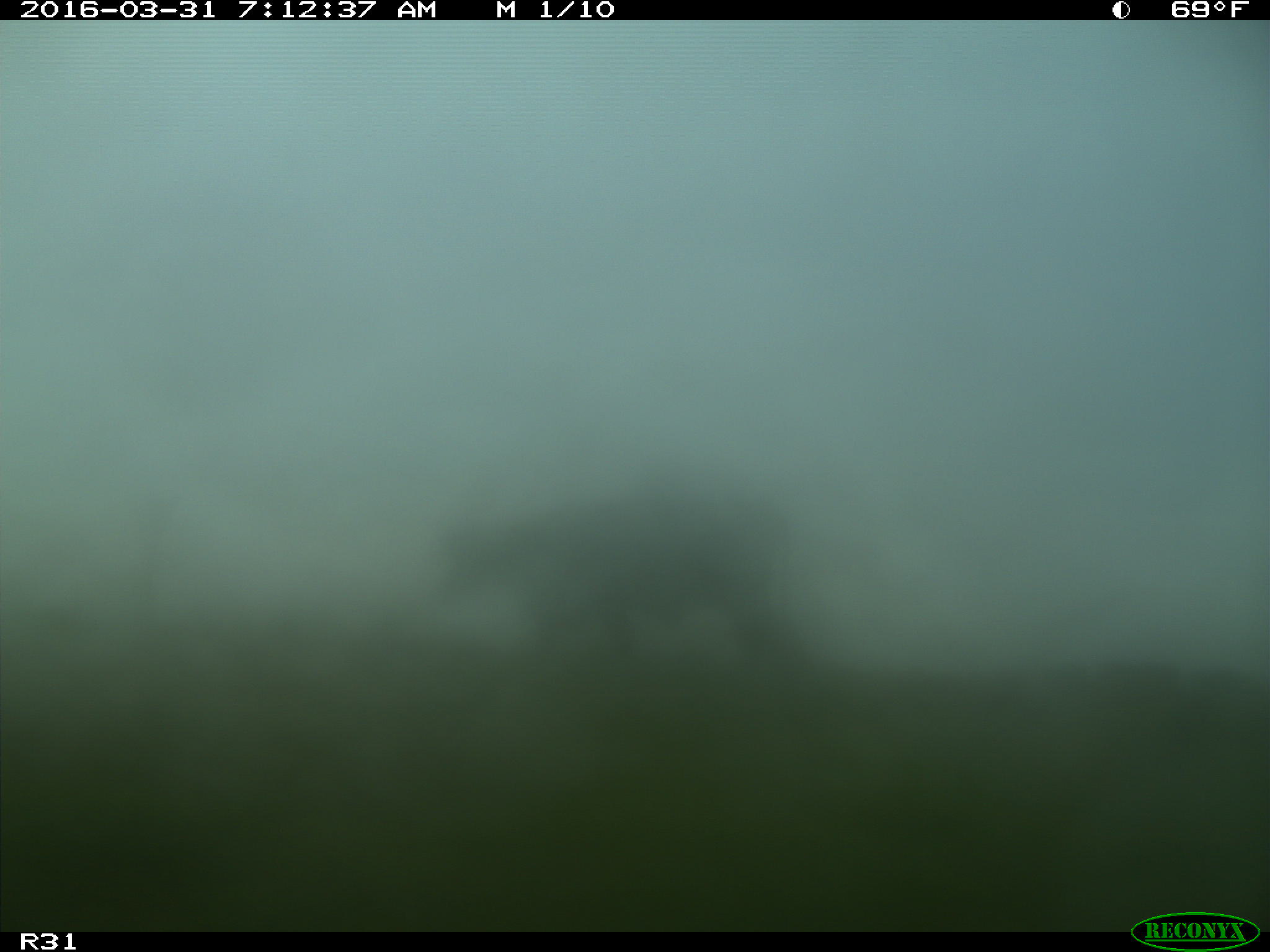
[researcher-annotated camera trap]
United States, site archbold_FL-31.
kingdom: Animalia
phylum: Chordata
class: Mammalia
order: Artiodactyla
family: Bovidae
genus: Bos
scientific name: Bos taurus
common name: domestic cow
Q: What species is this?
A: Bos taurus (domestic cow).